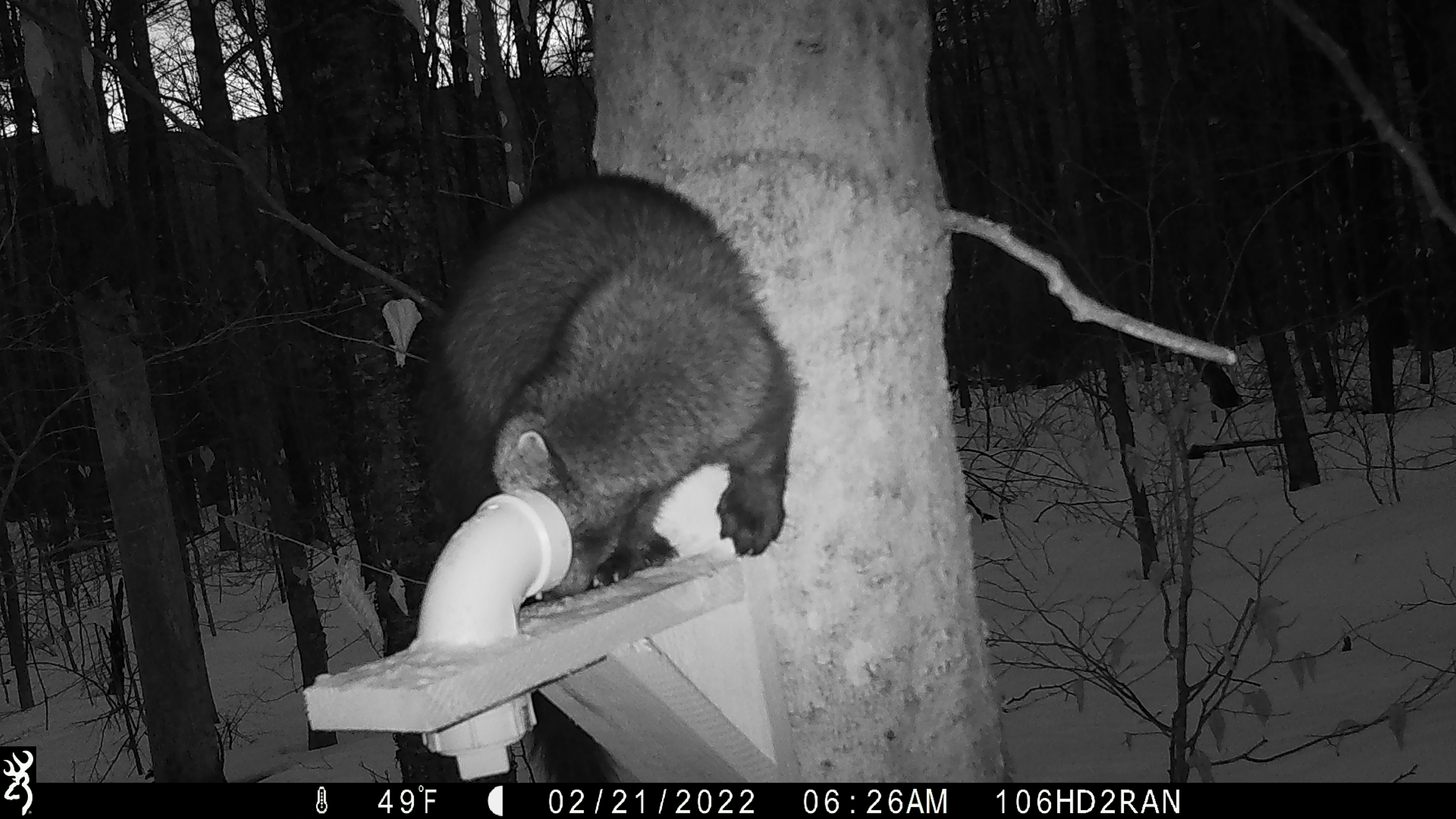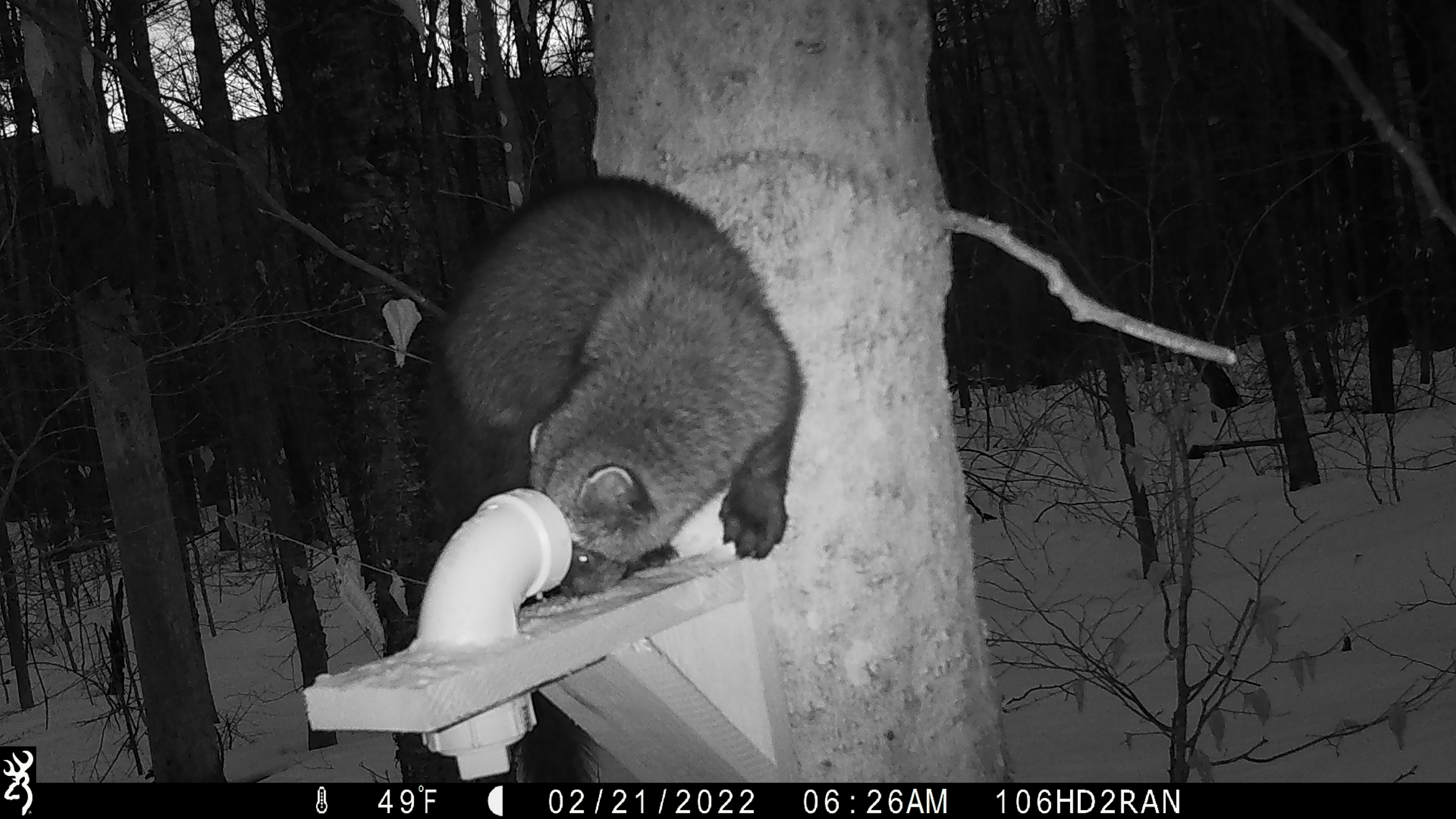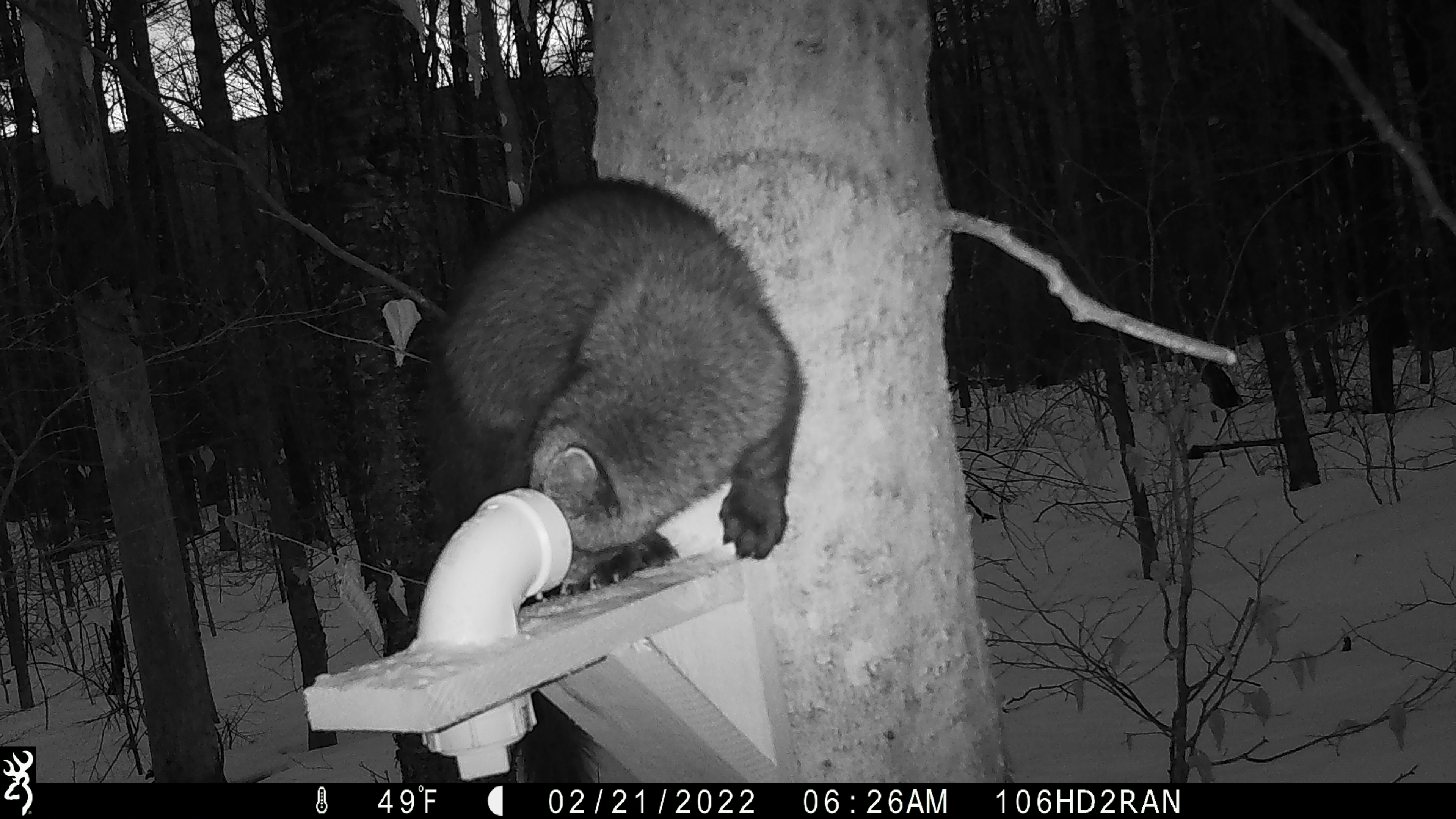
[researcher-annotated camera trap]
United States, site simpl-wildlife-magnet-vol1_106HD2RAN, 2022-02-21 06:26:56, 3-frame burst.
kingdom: Animalia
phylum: Chordata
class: Mammalia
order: Carnivora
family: Mustelidae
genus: Pekania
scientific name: Pekania pennanti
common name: fisher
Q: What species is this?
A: Fisher (Pekania pennanti).